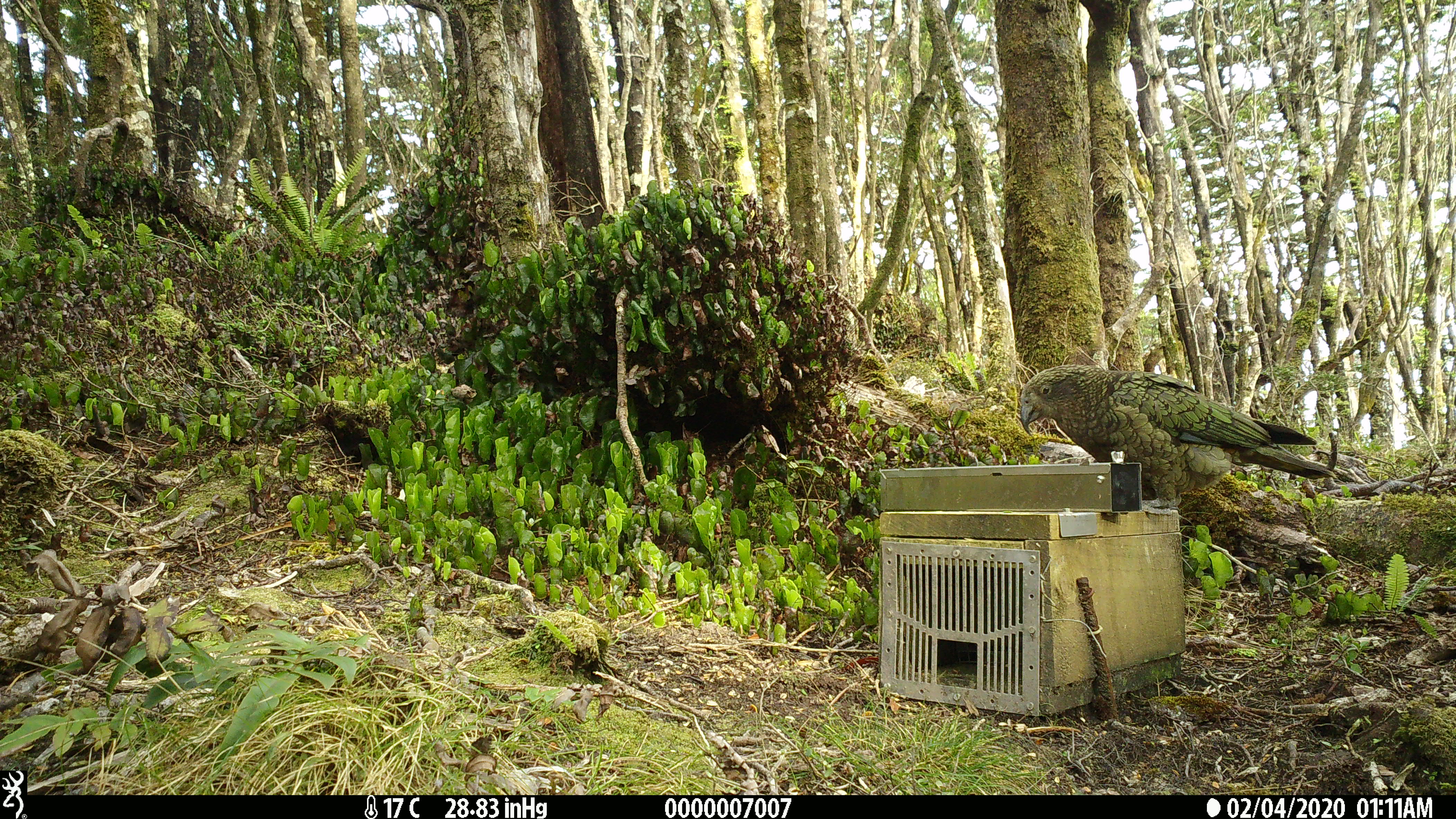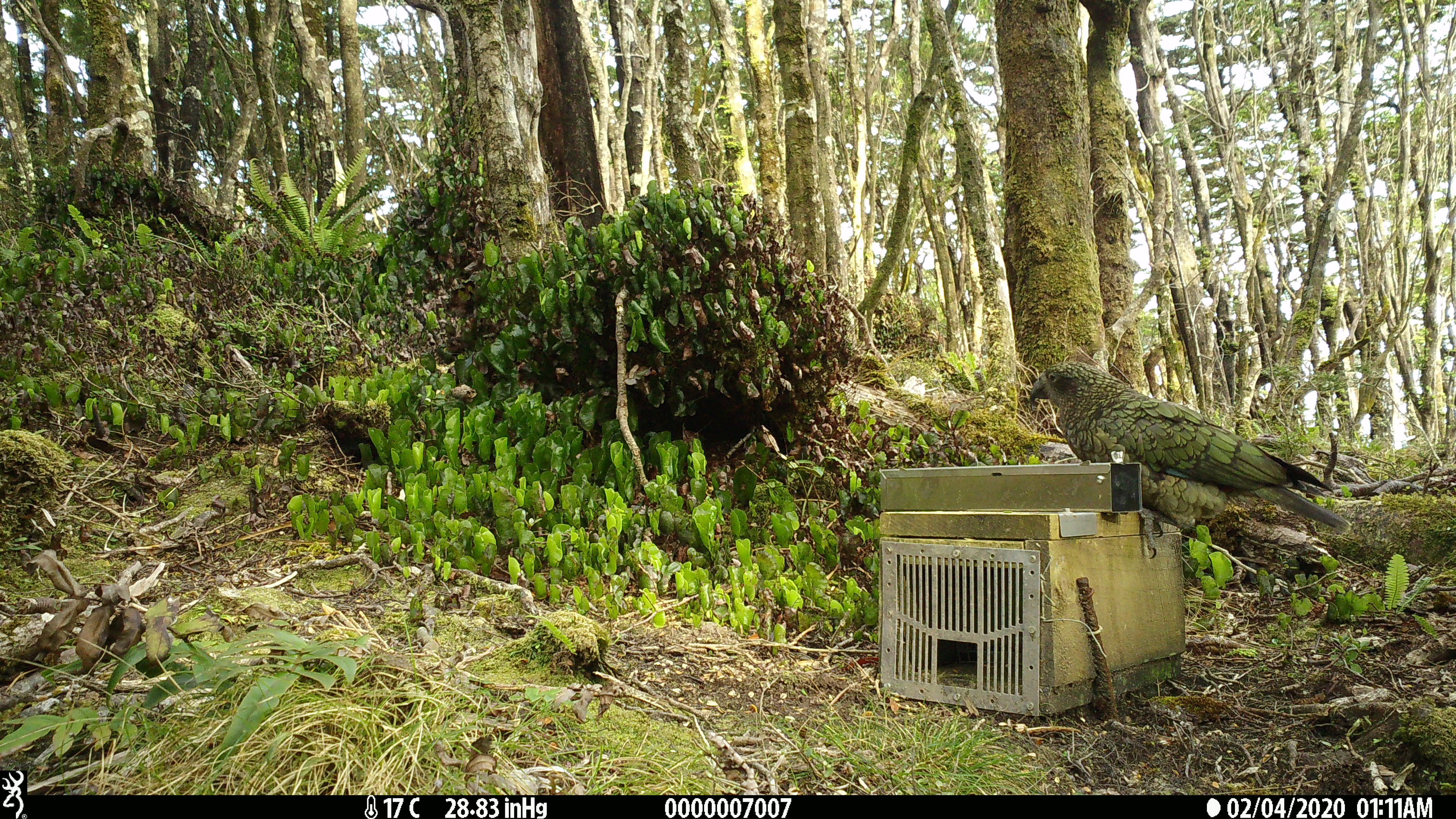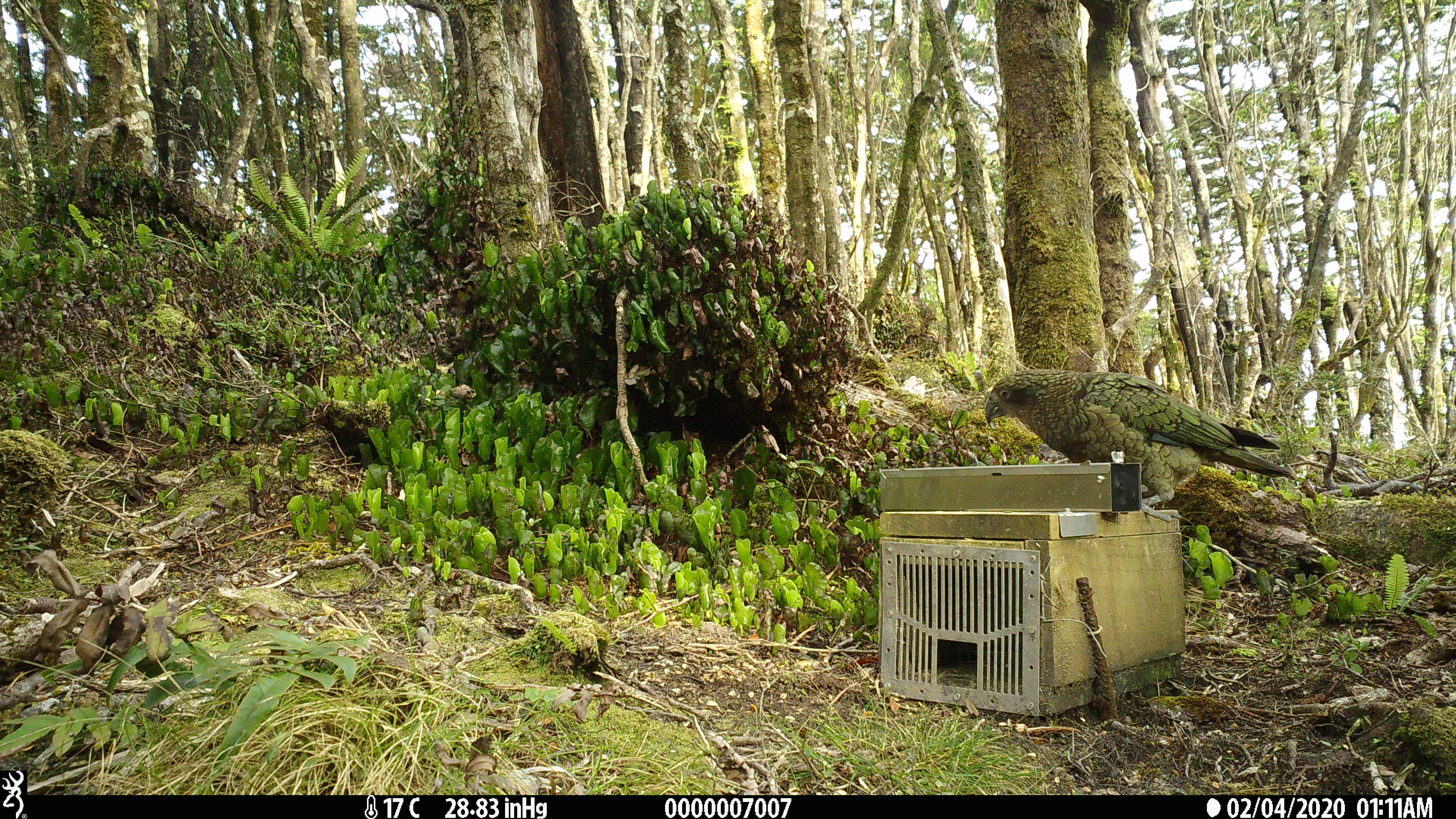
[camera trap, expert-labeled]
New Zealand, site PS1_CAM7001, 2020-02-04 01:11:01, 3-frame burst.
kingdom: Animalia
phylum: Chordata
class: Aves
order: Psittaciformes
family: Strigopidae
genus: Nestor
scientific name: Nestor notabilis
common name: kea